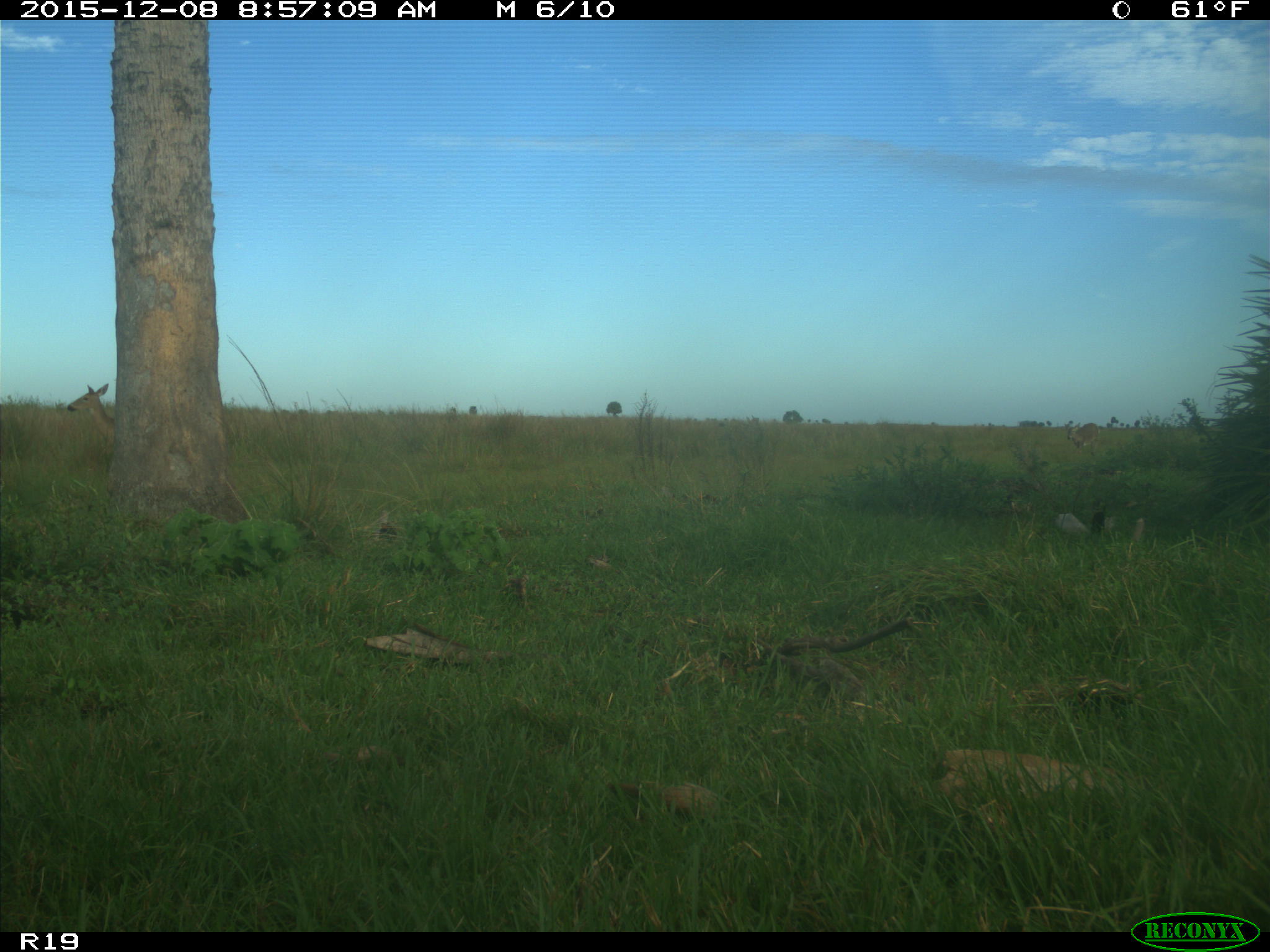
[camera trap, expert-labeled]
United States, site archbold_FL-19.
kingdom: Animalia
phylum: Chordata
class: Mammalia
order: Artiodactyla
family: Cervidae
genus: Odocoileus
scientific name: Odocoileus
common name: deer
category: unidentified deer